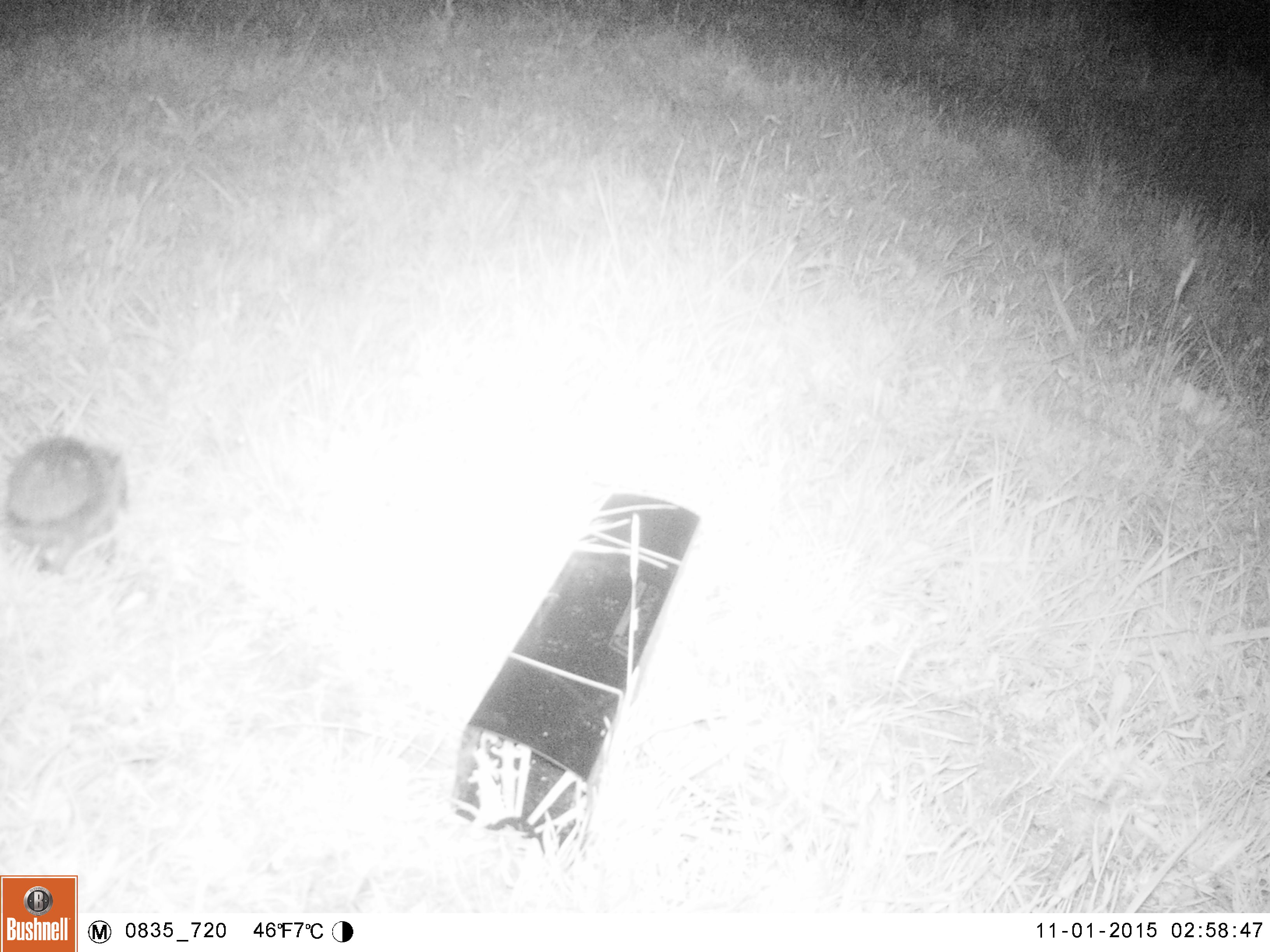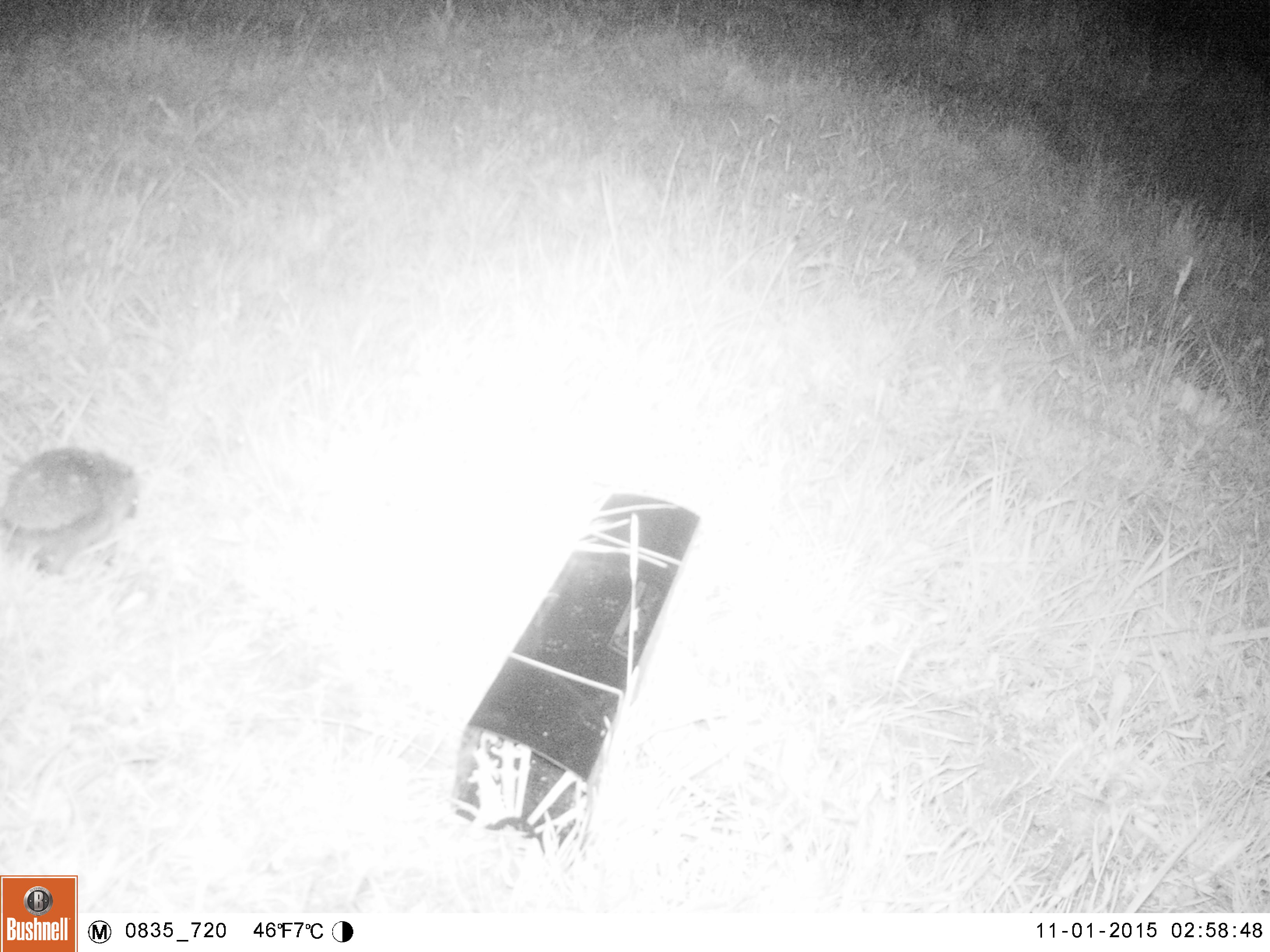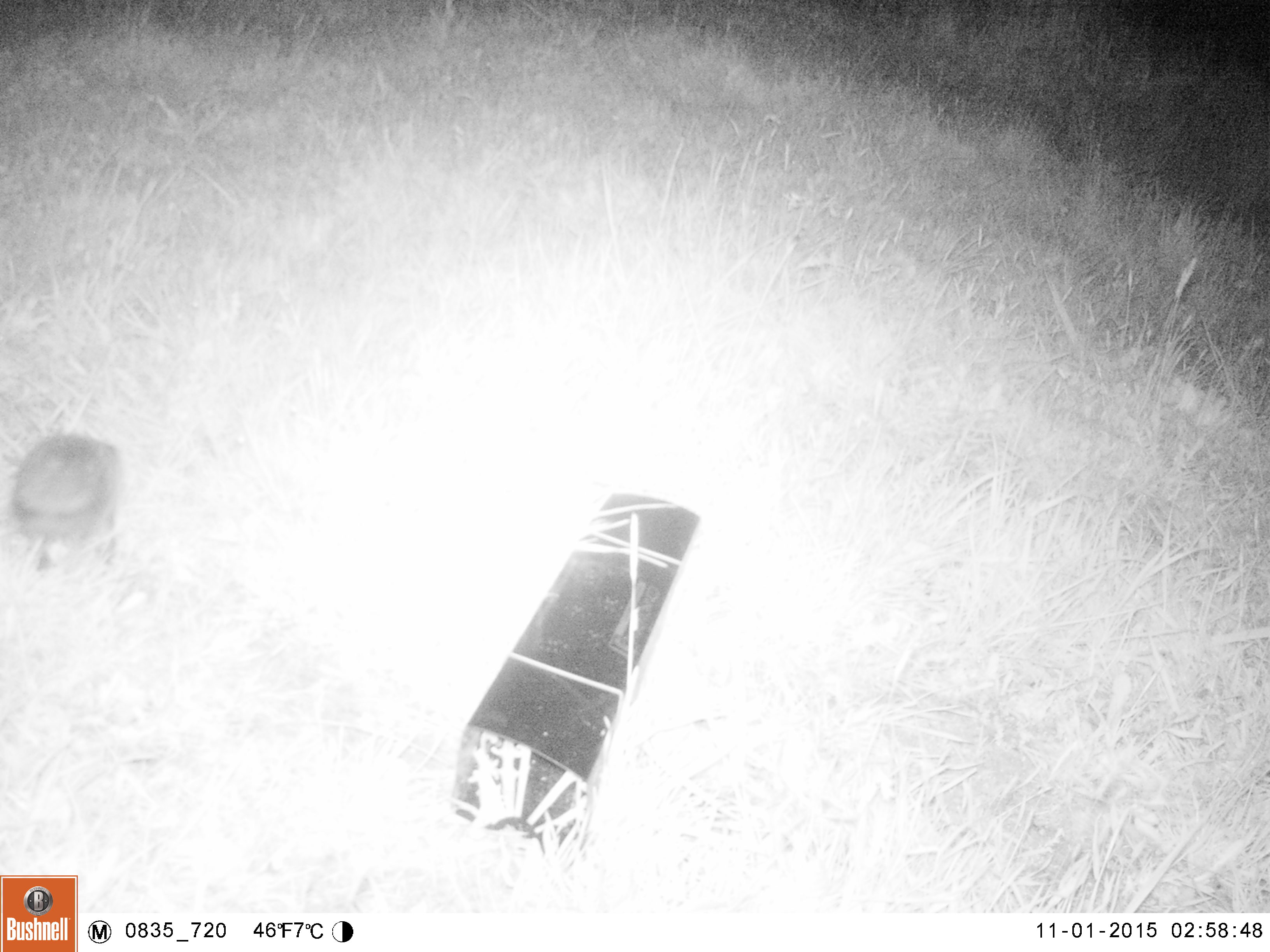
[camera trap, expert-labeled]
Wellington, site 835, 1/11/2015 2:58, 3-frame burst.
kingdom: Animalia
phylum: Chordata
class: Mammalia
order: Eulipotyphla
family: Erinaceidae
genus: Erinaceus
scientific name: Erinaceus europaeus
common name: hedgehog